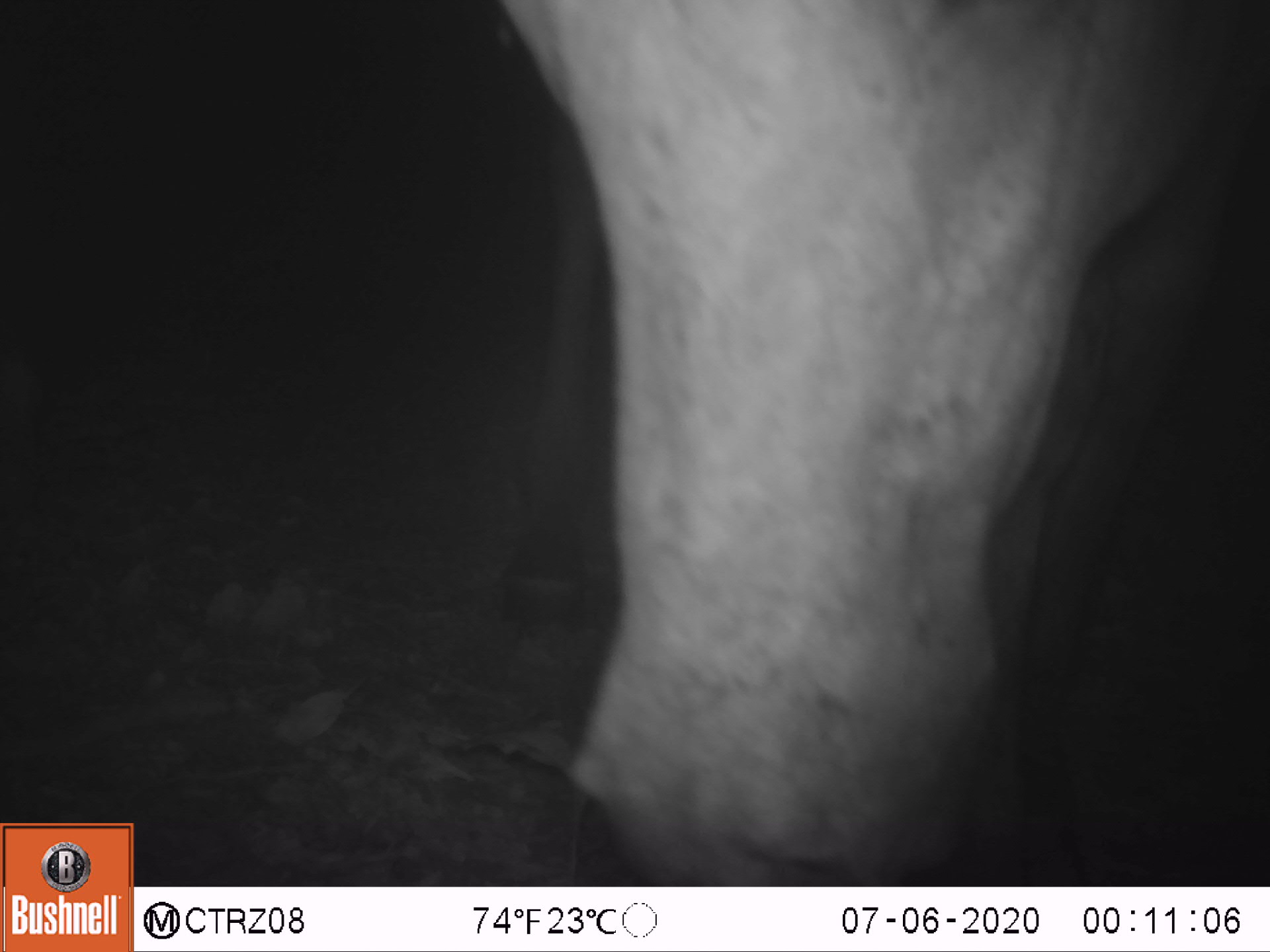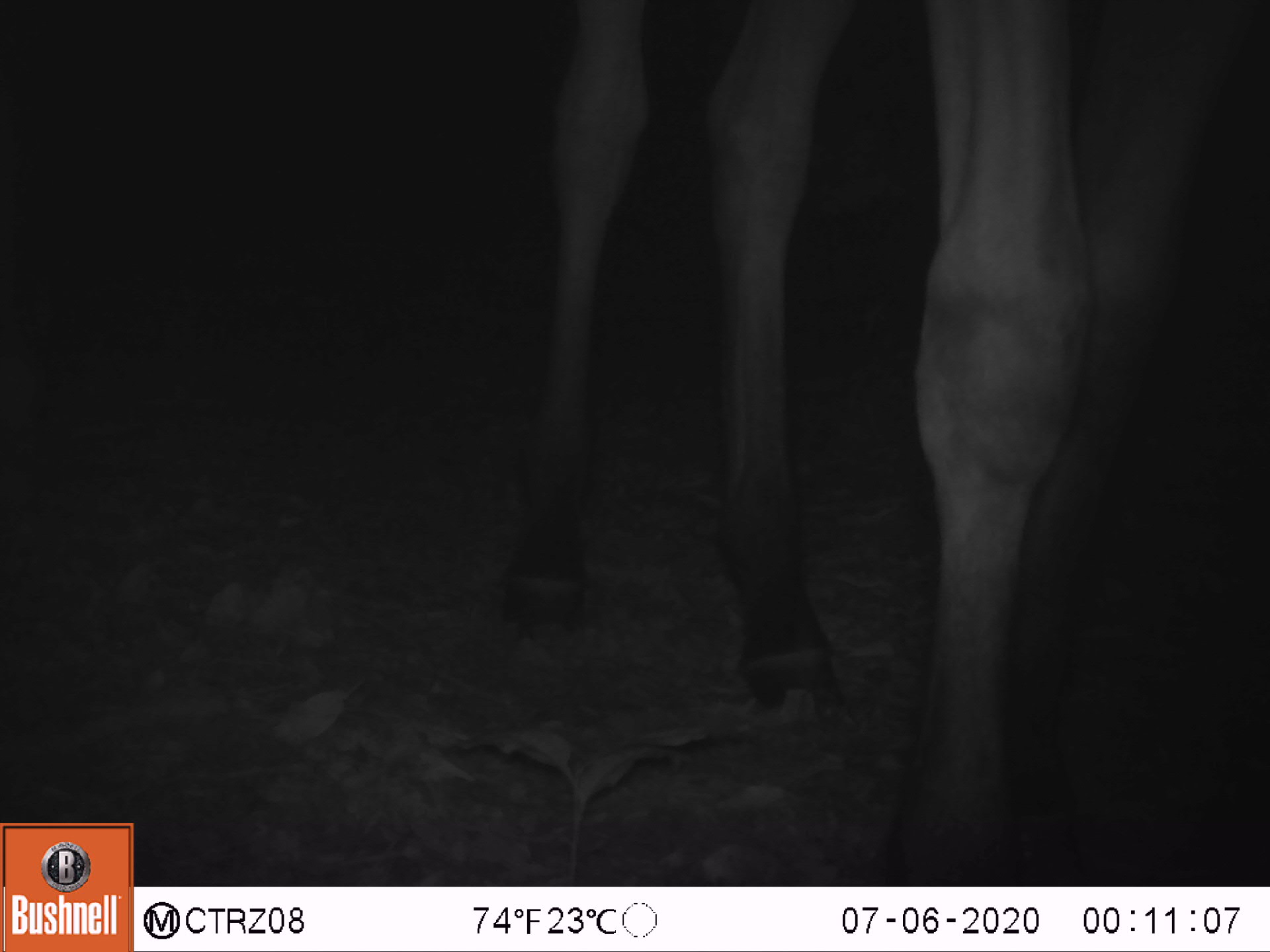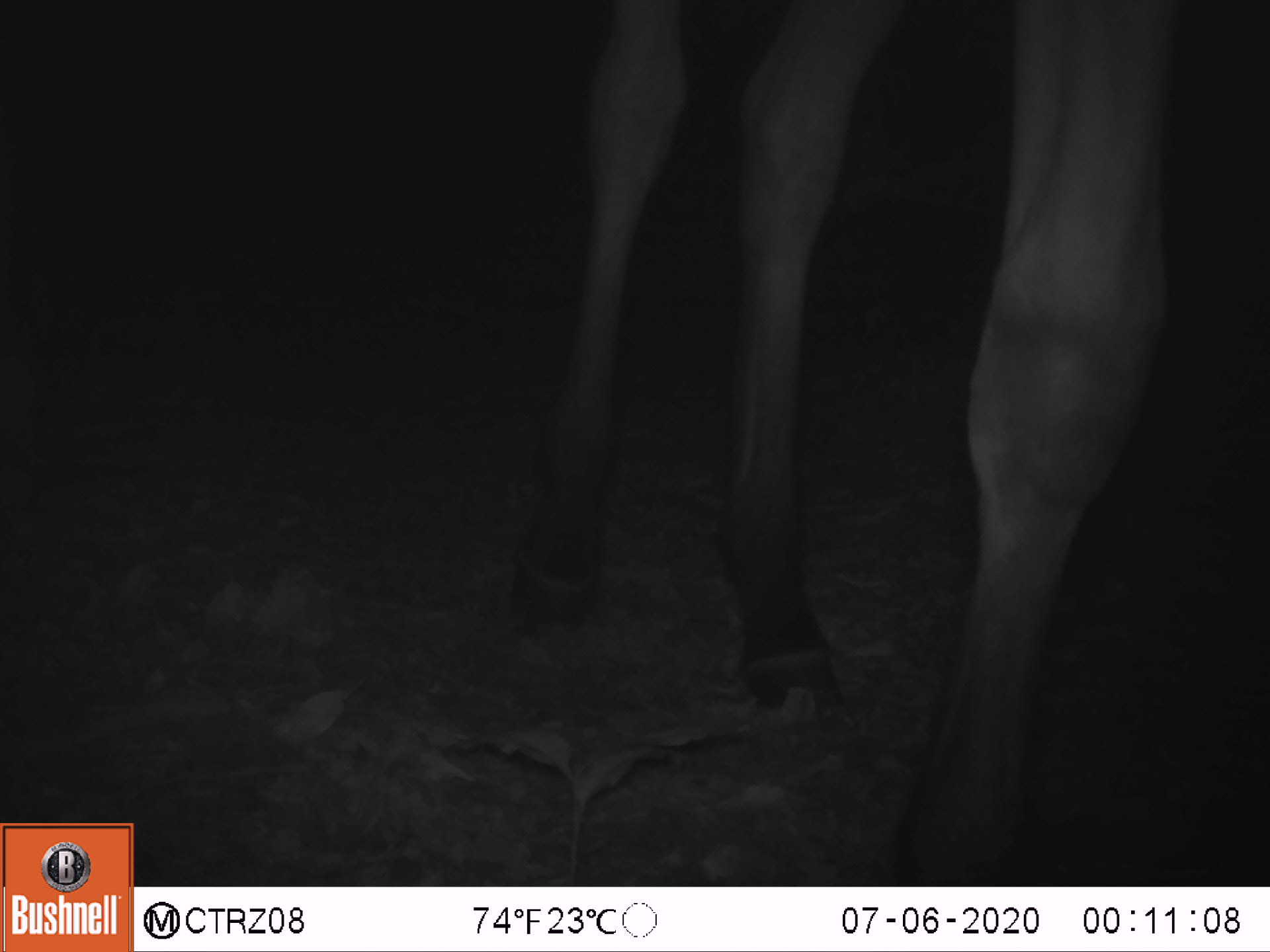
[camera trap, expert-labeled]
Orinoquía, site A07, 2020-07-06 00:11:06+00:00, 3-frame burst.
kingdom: Animalia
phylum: Chordata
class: Mammalia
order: Perissodactyla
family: Equidae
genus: Equus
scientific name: Equus caballus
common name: domestic horse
Domestic horse (Equus caballus).